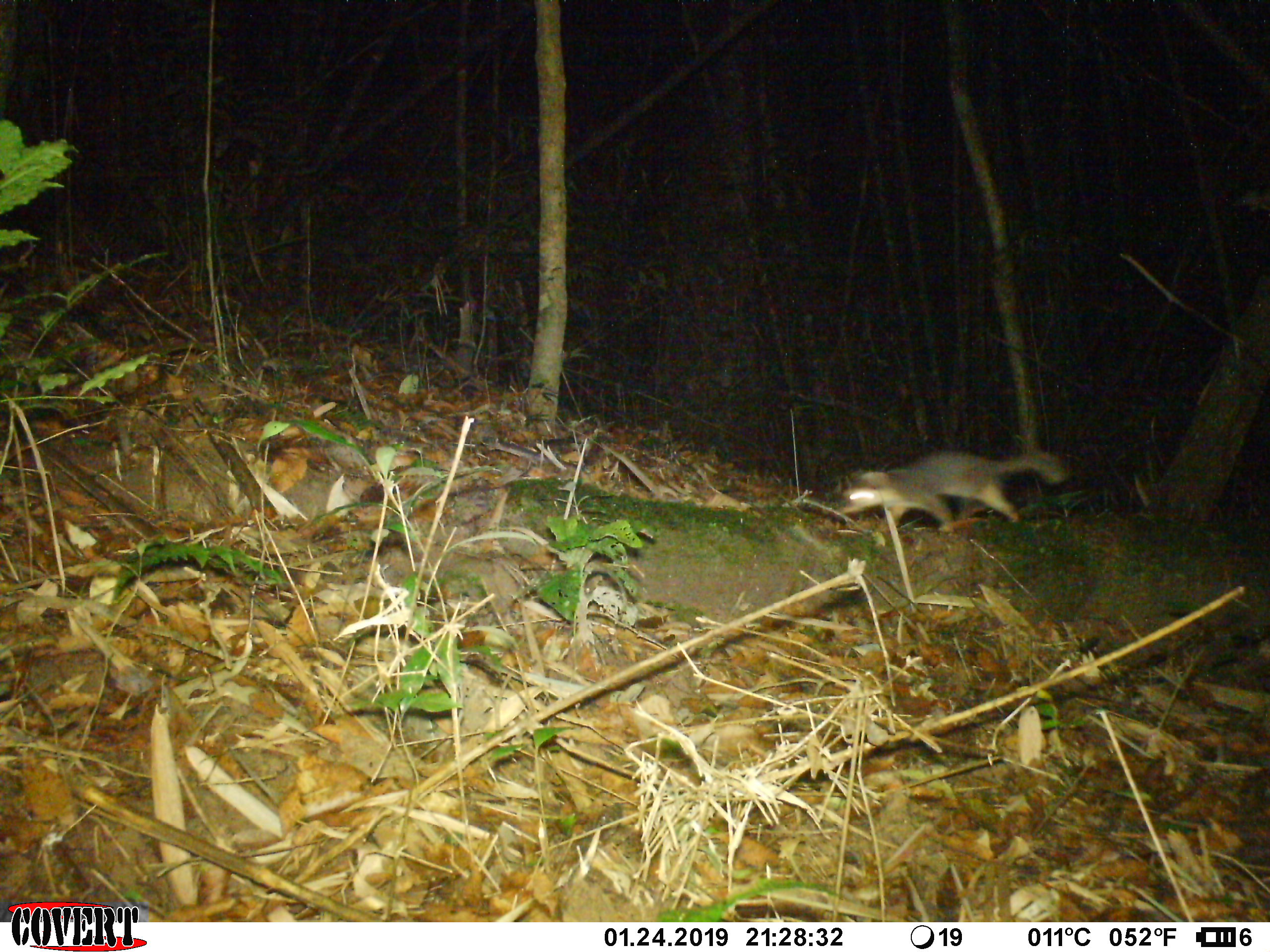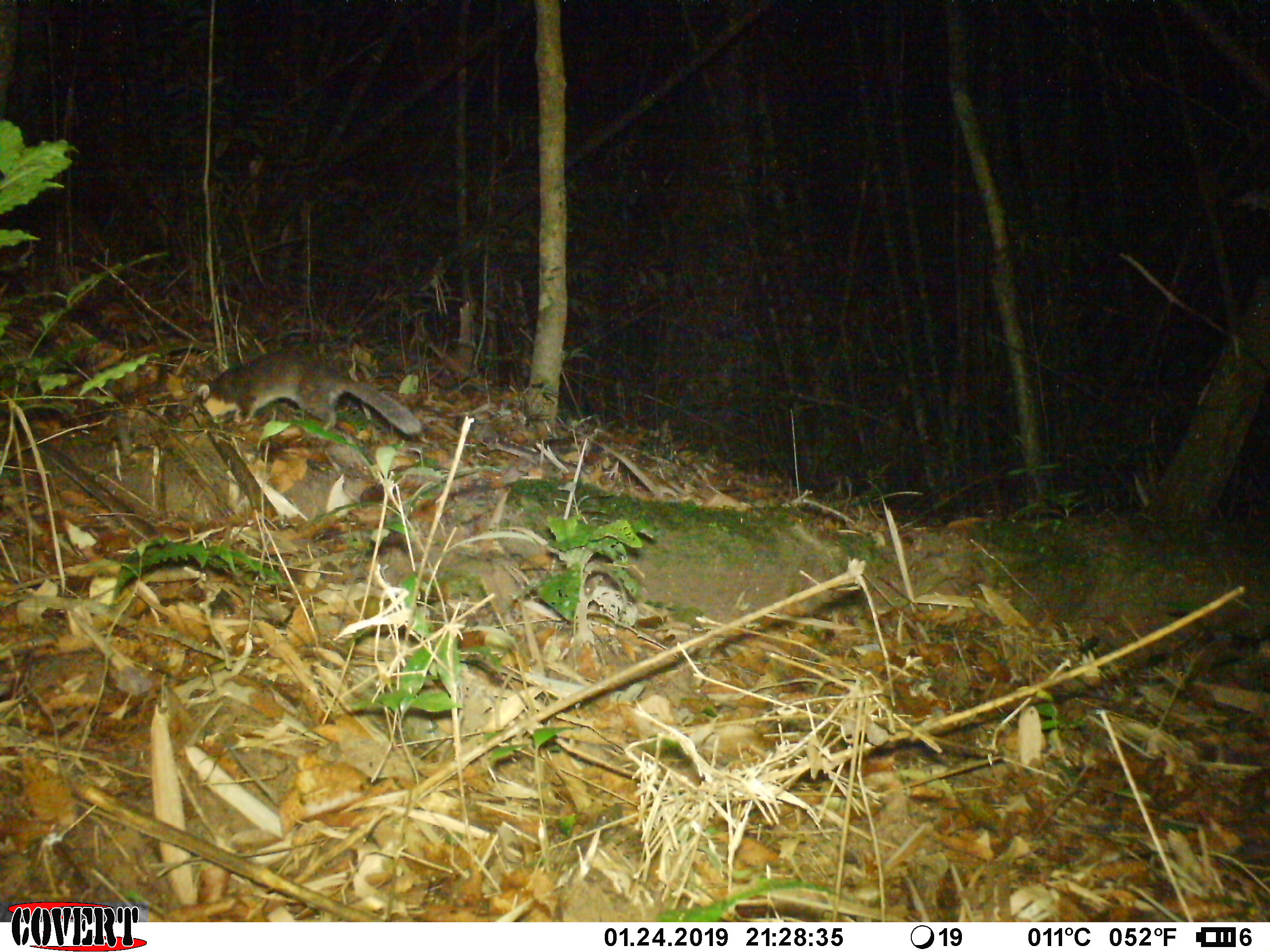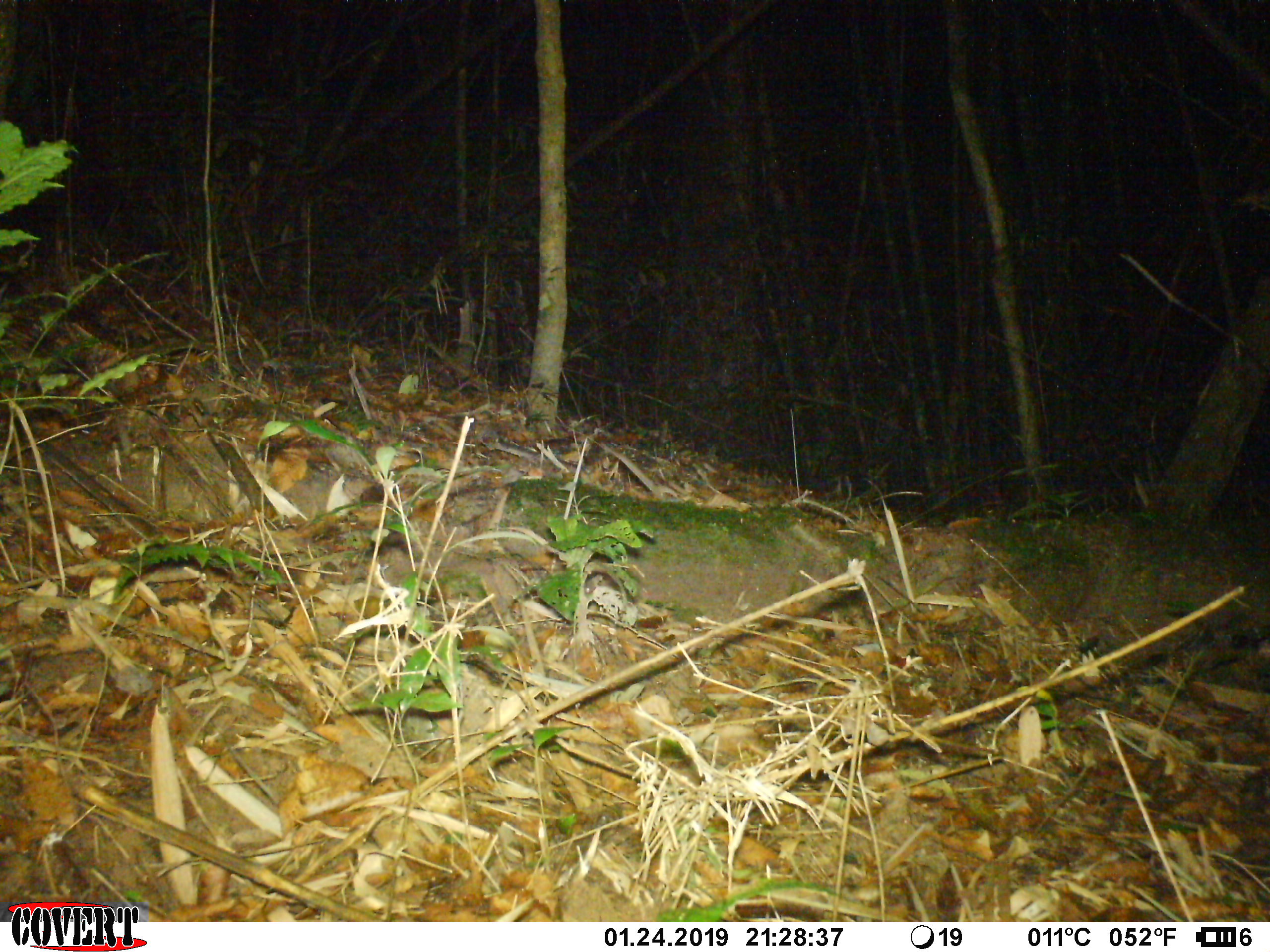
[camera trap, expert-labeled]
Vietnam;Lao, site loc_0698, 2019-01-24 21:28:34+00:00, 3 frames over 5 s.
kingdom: Animalia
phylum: Chordata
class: Mammalia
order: Carnivora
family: Mustelidae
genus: Melogale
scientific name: Melogale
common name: ferret badger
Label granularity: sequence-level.